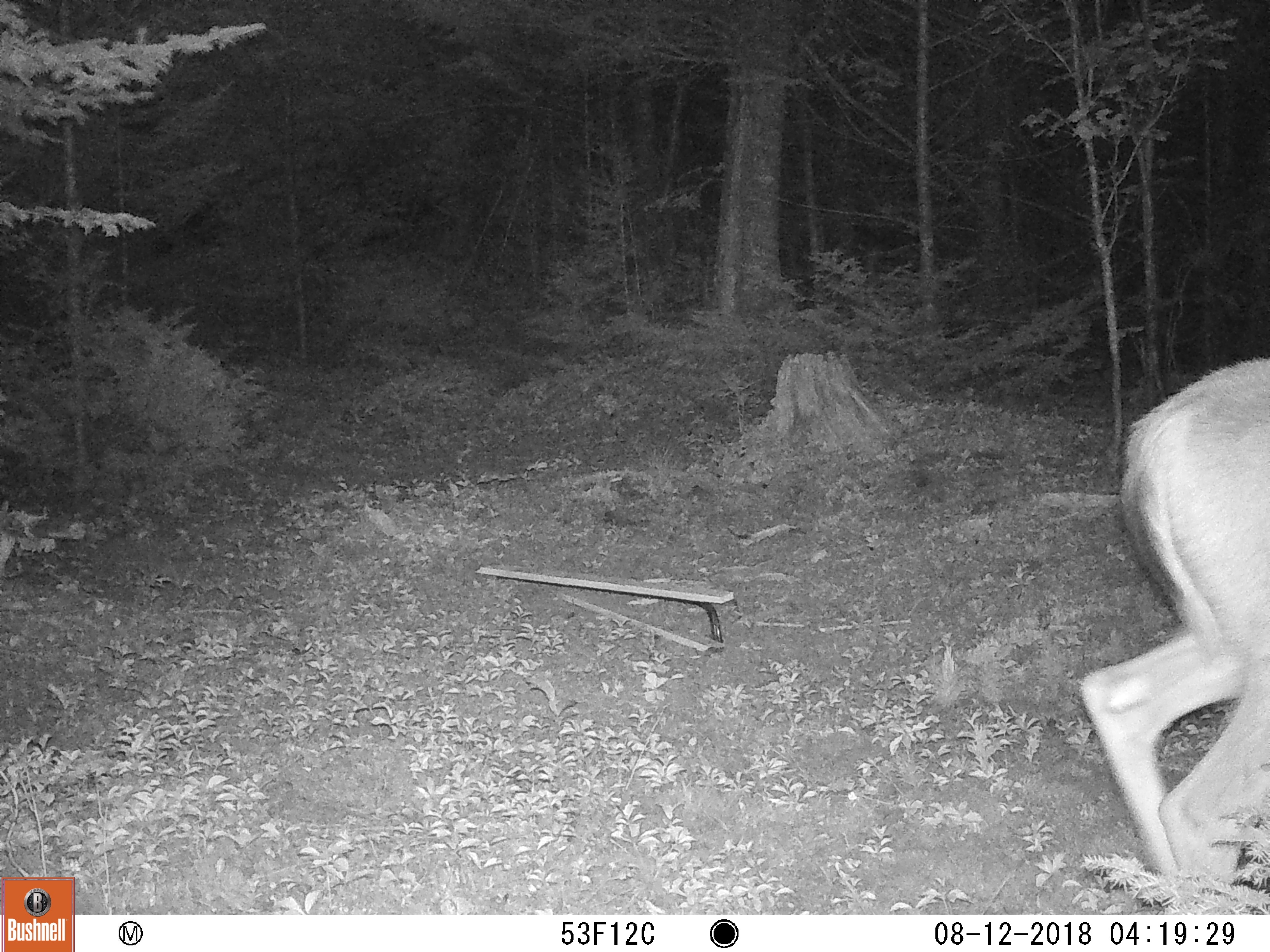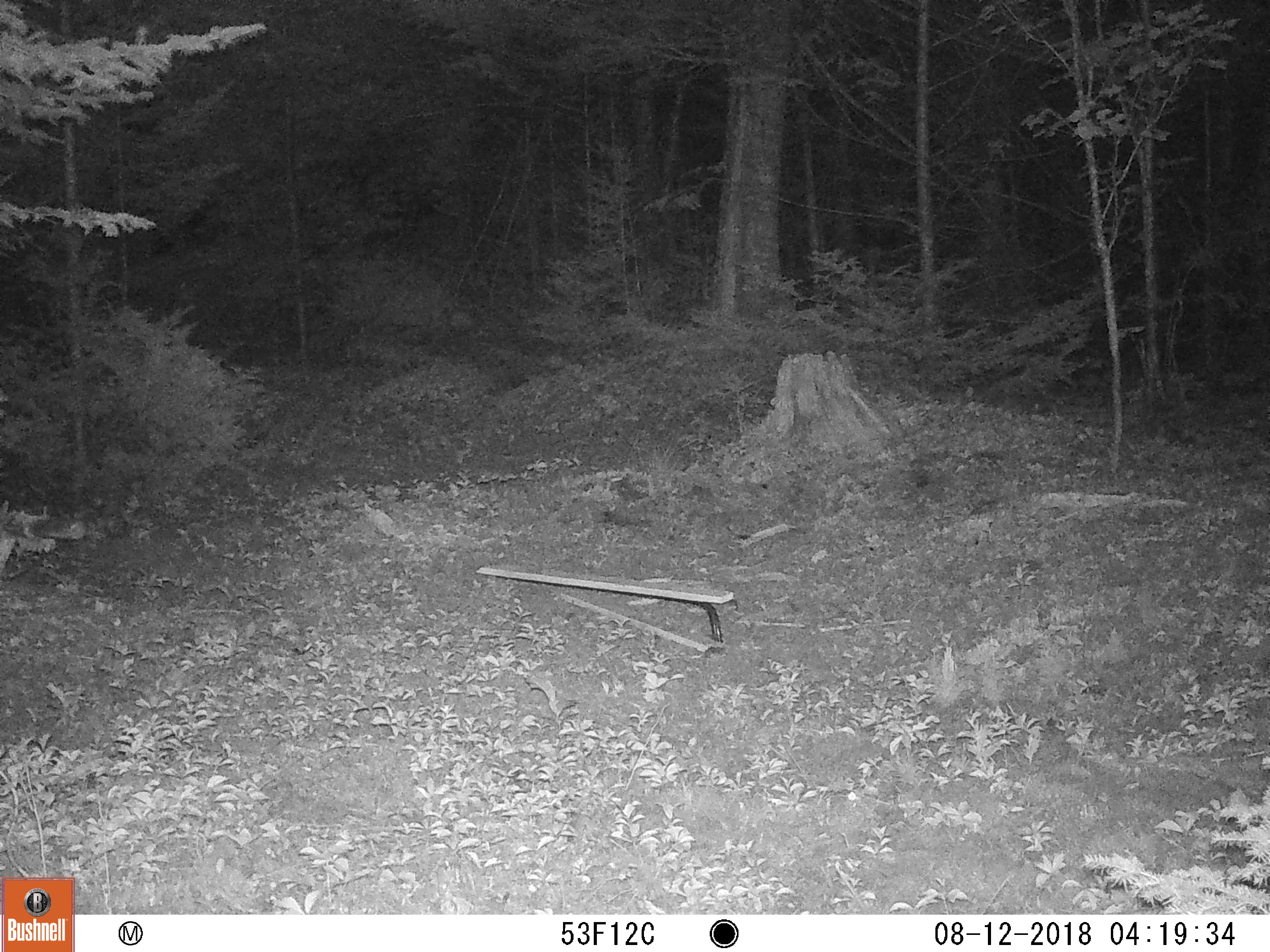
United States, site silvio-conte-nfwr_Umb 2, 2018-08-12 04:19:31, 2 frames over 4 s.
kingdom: Animalia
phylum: Chordata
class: Mammalia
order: Artiodactyla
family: Cervidae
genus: Odocoileus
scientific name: Odocoileus virginianus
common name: white-tailed deer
White-tailed deer (Odocoileus virginianus).